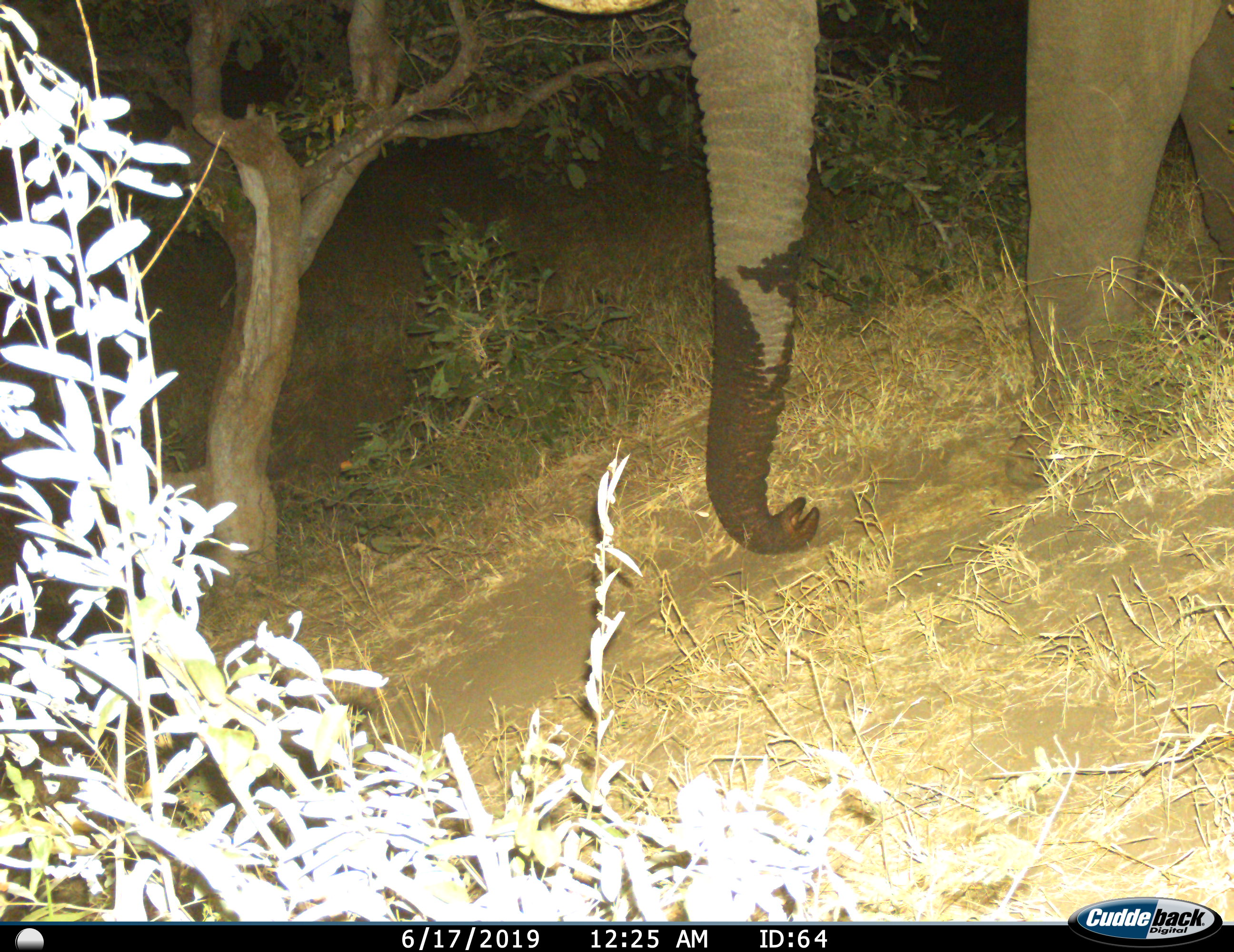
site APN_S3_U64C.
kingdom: Animalia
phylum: Chordata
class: Mammalia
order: Proboscidea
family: Elephantidae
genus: Loxodonta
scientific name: Loxodonta africana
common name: african bush elephant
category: elephant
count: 1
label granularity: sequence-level